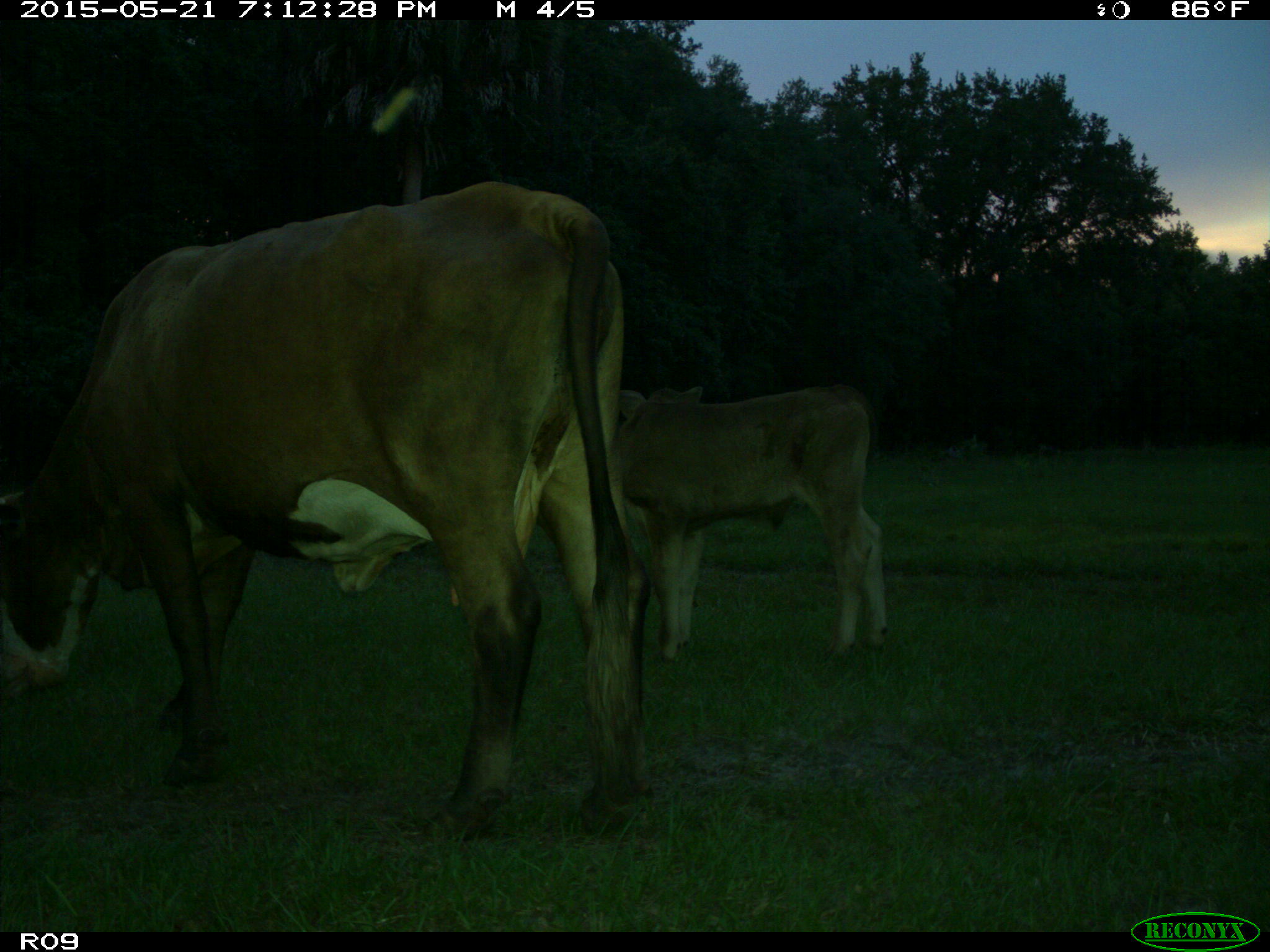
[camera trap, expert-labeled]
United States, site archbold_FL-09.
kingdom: Animalia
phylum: Chordata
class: Mammalia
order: Artiodactyla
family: Bovidae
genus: Bos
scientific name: Bos taurus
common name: domestic cow